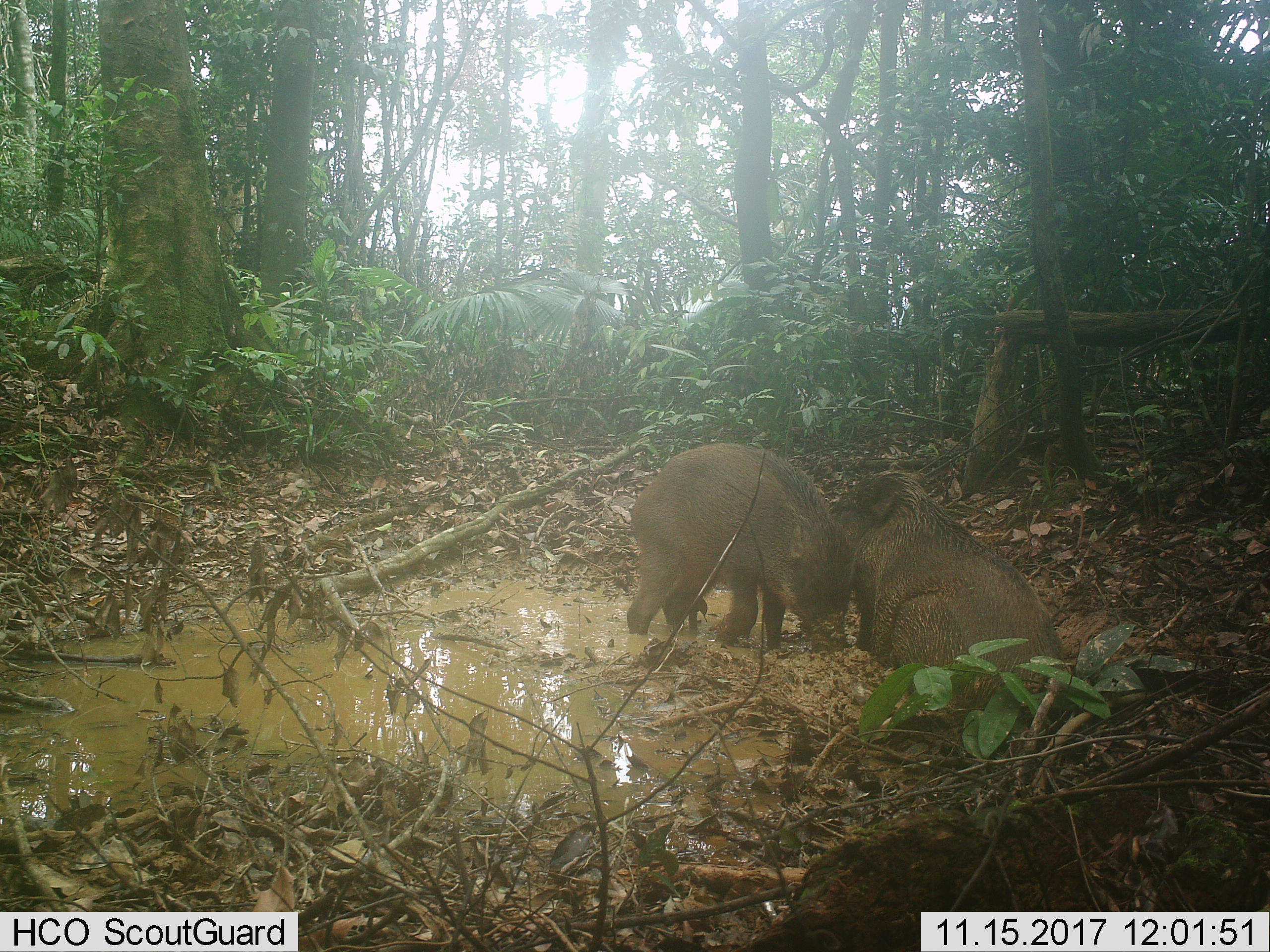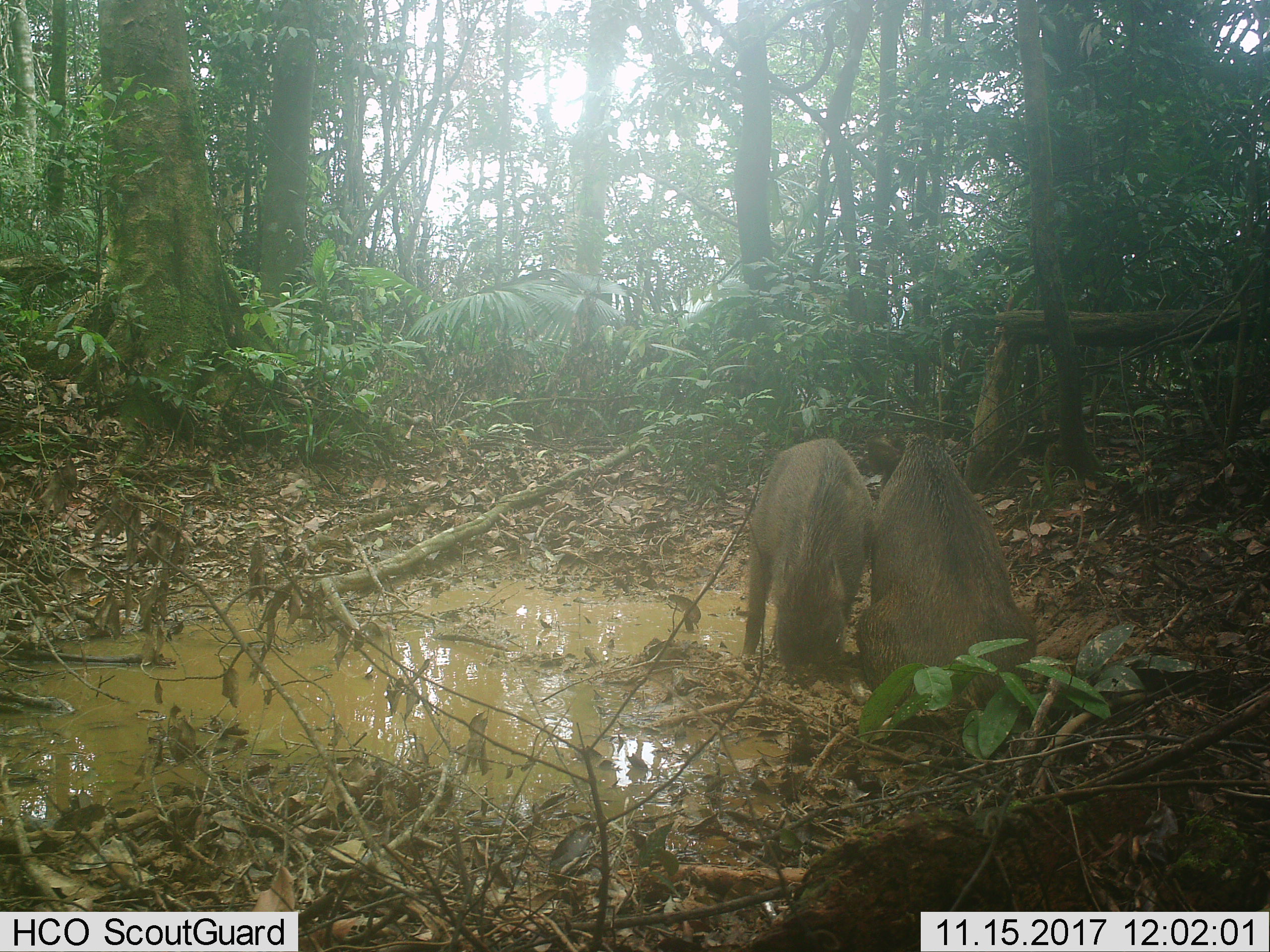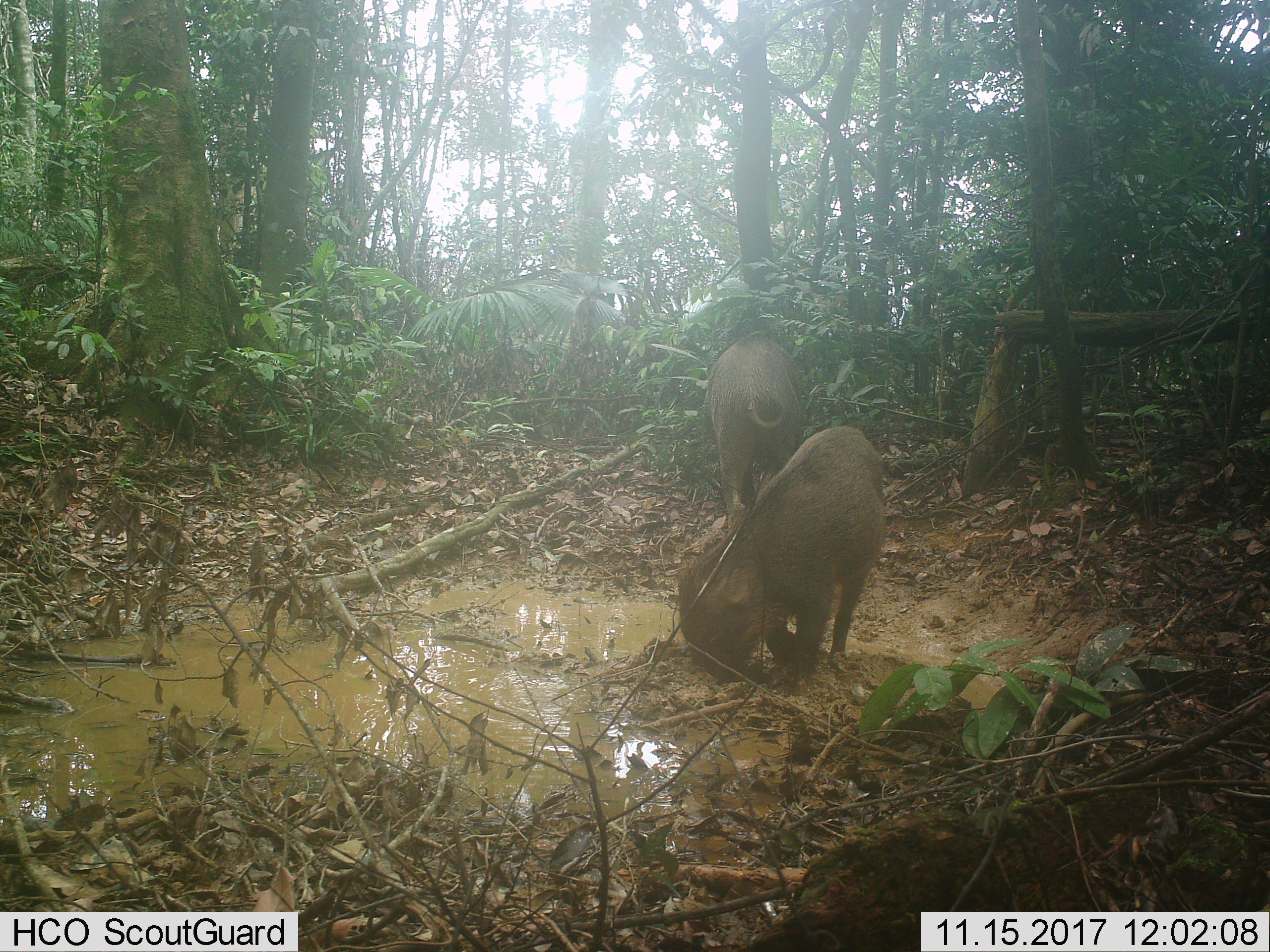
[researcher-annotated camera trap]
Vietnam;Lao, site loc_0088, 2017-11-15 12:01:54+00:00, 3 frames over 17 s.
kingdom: Animalia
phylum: Chordata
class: Mammalia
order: Artiodactyla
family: Suidae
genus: Sus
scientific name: Sus scrofa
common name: eurasian wild pig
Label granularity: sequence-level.